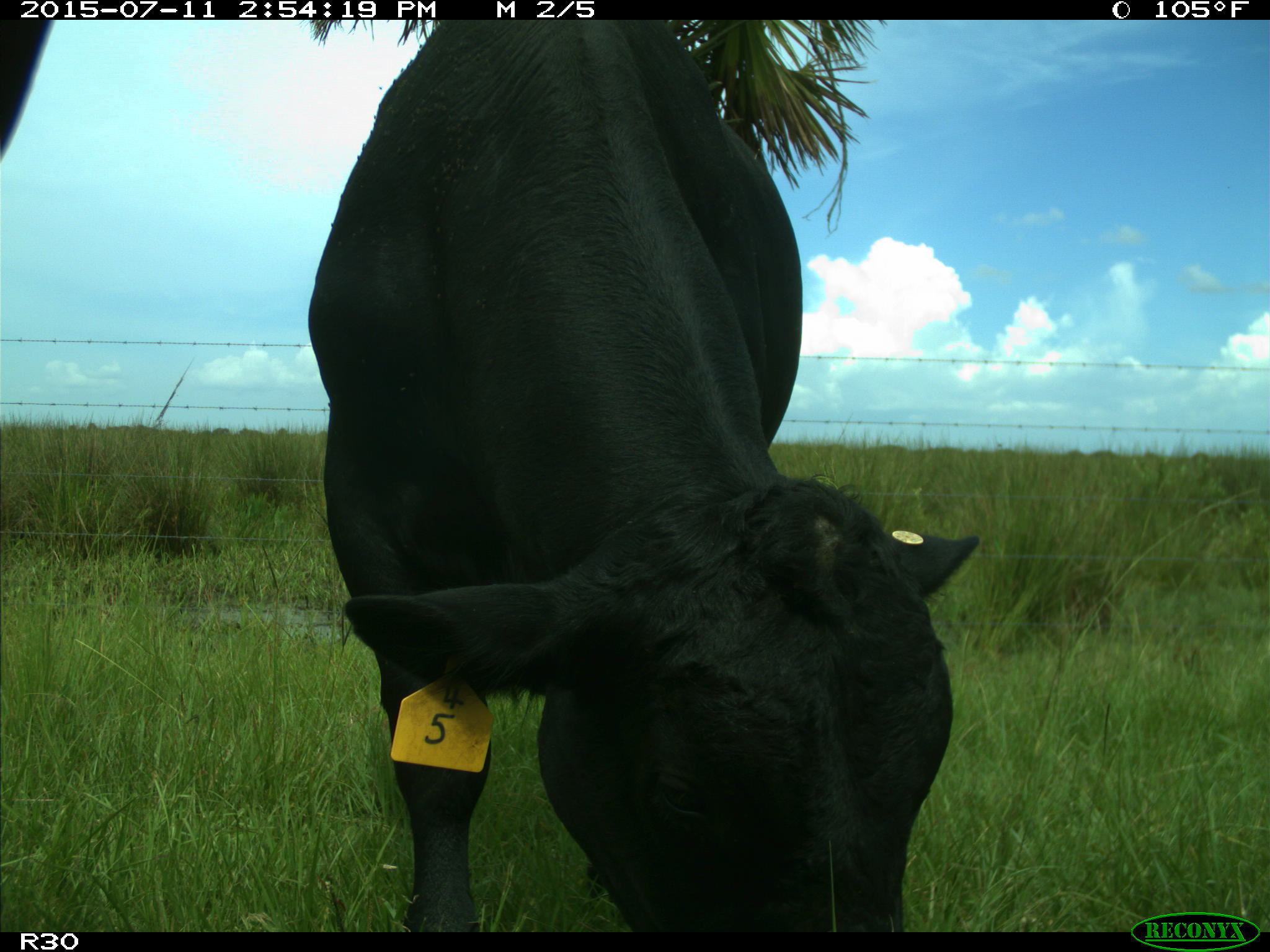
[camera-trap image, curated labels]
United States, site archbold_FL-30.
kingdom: Animalia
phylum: Chordata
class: Mammalia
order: Artiodactyla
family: Bovidae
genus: Bos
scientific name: Bos taurus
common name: domestic cow